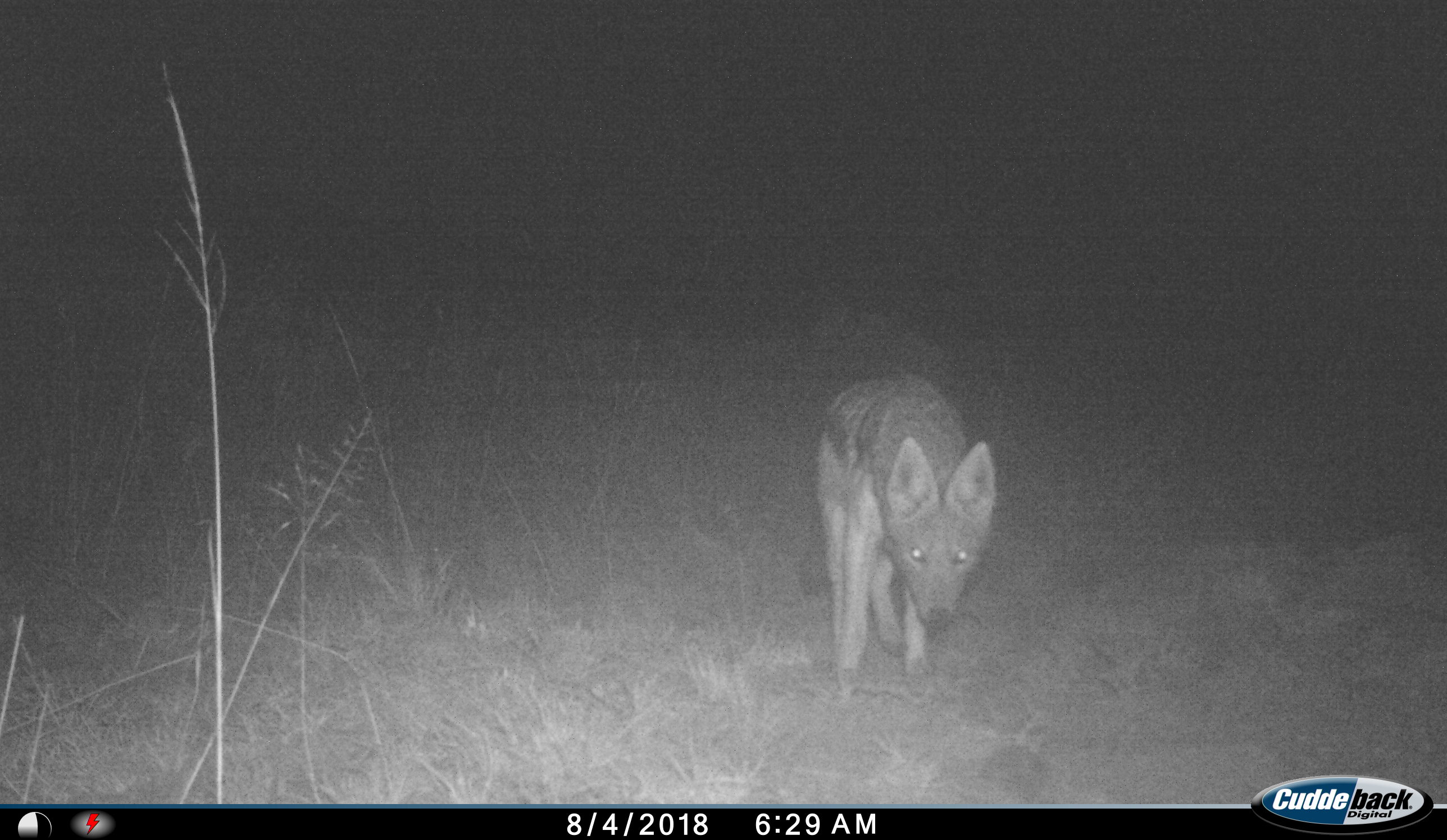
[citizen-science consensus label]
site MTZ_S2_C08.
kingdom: Animalia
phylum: Chordata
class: Mammalia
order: Carnivora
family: Canidae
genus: Lupulella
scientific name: Lupulella mesomelas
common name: black-backed jackal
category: jackalblackbacked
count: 1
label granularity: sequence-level